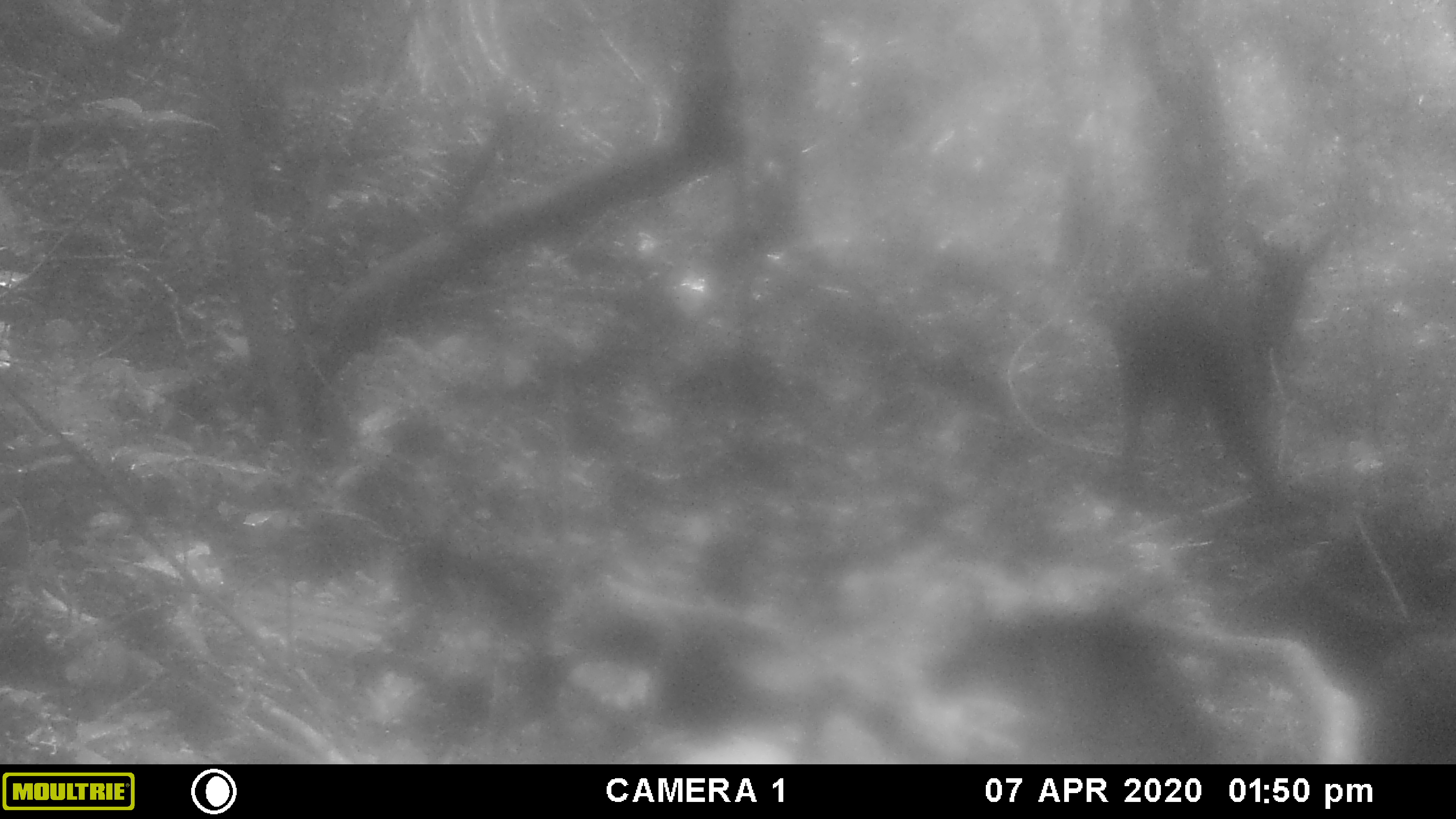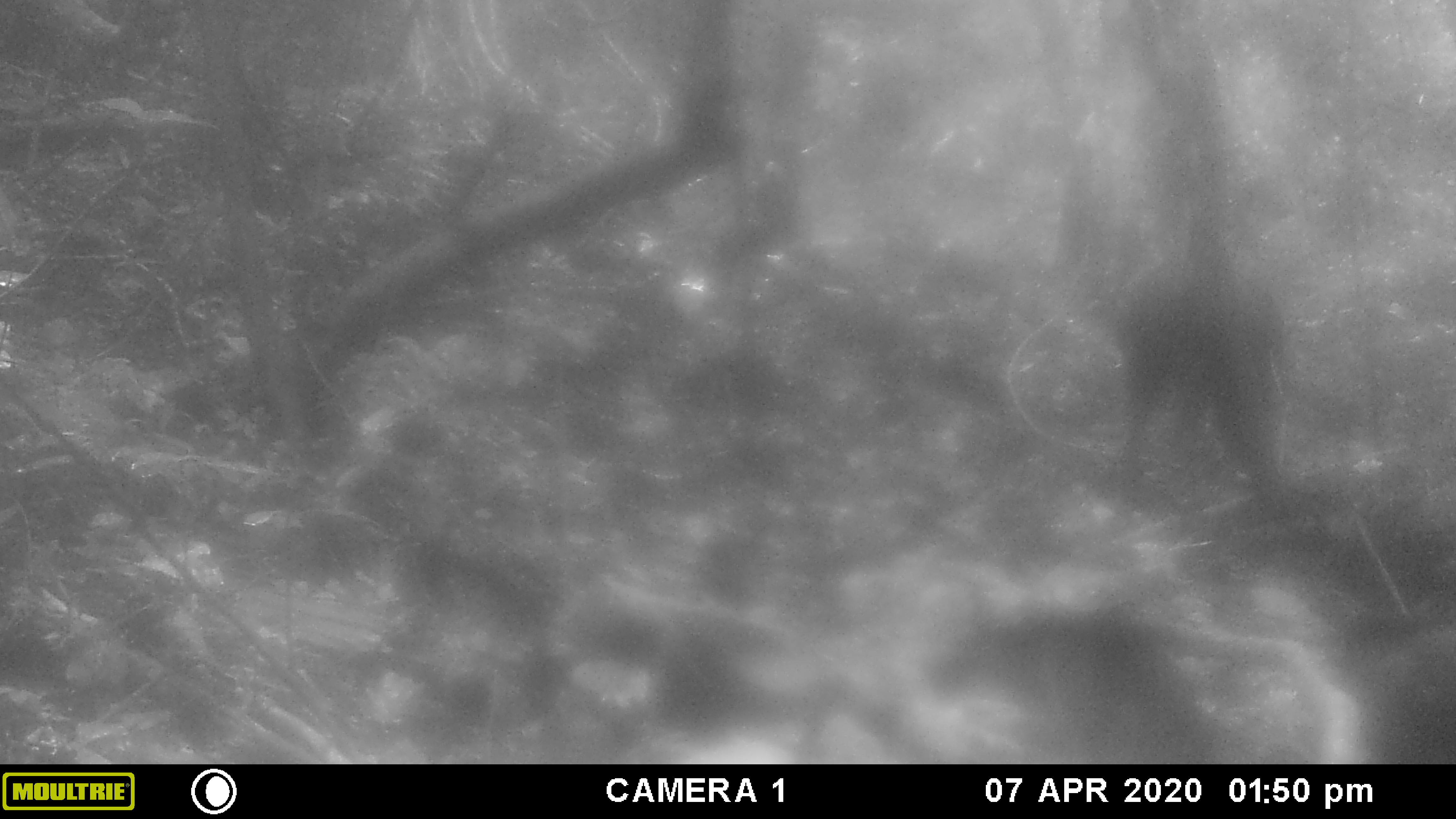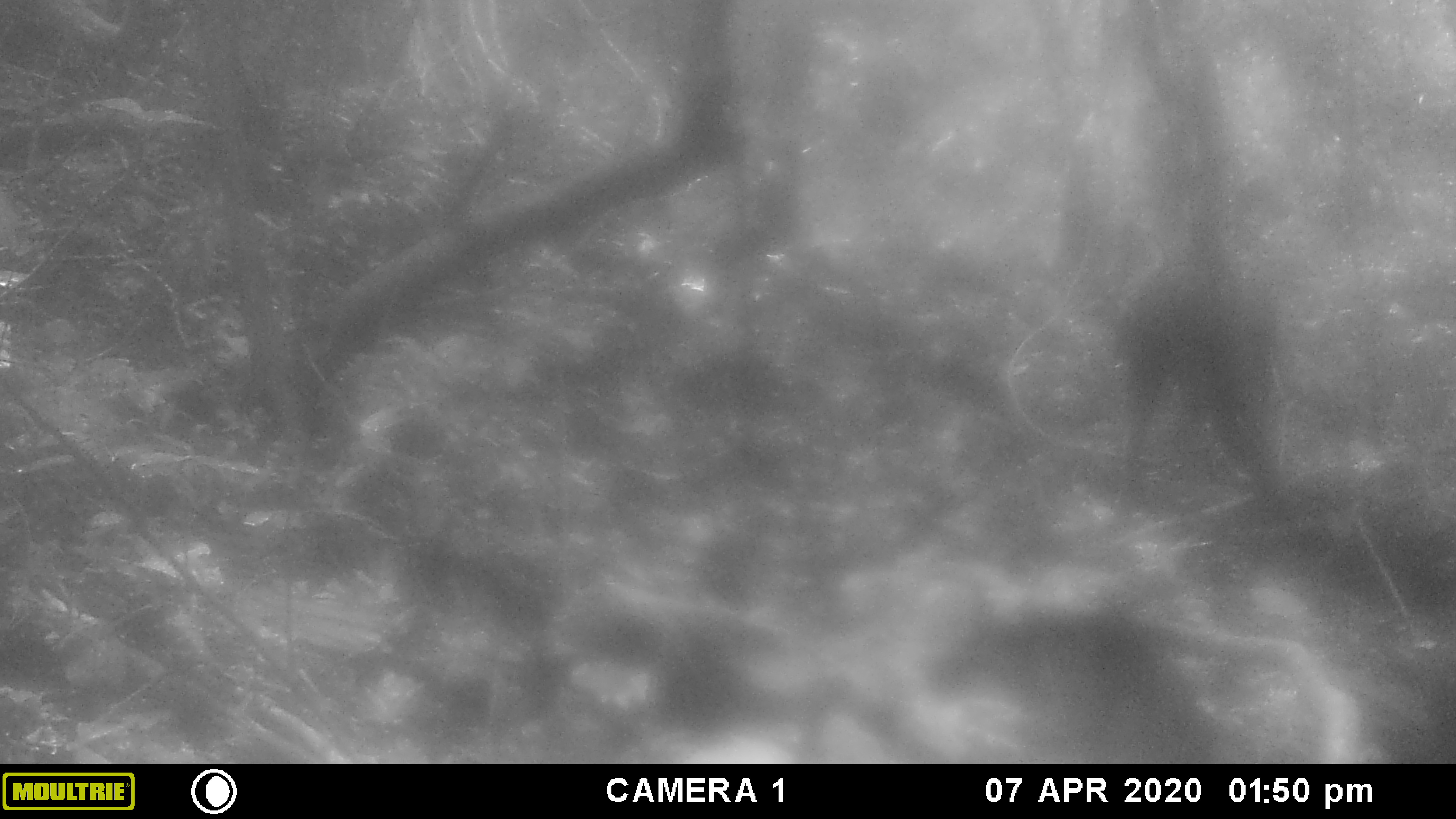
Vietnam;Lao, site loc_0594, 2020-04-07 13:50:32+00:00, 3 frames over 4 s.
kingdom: Animalia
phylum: Chordata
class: Mammalia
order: Artiodactyla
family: Bovidae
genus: Capricornis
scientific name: Capricornis sumatraensis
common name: chinese serow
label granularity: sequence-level